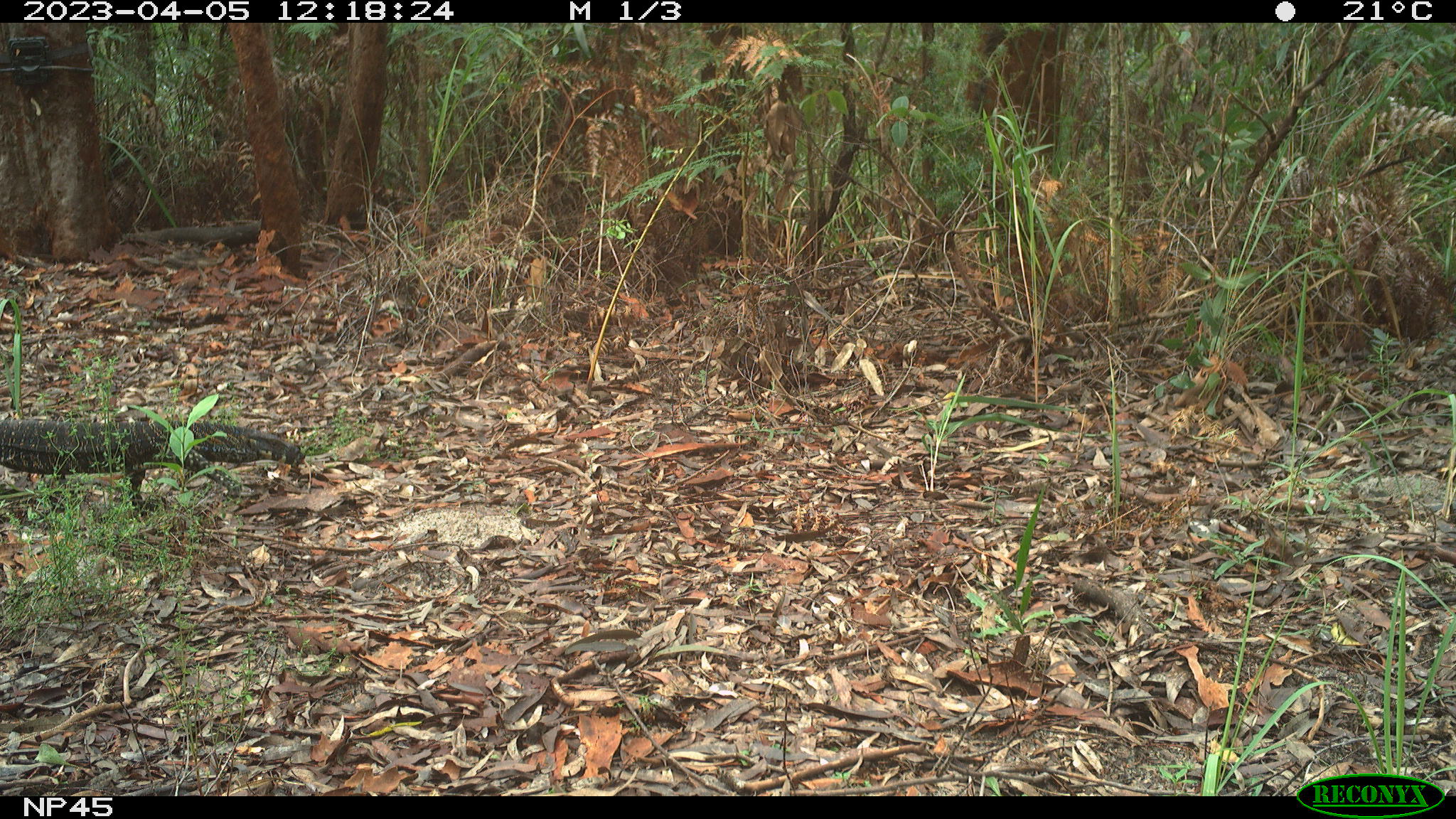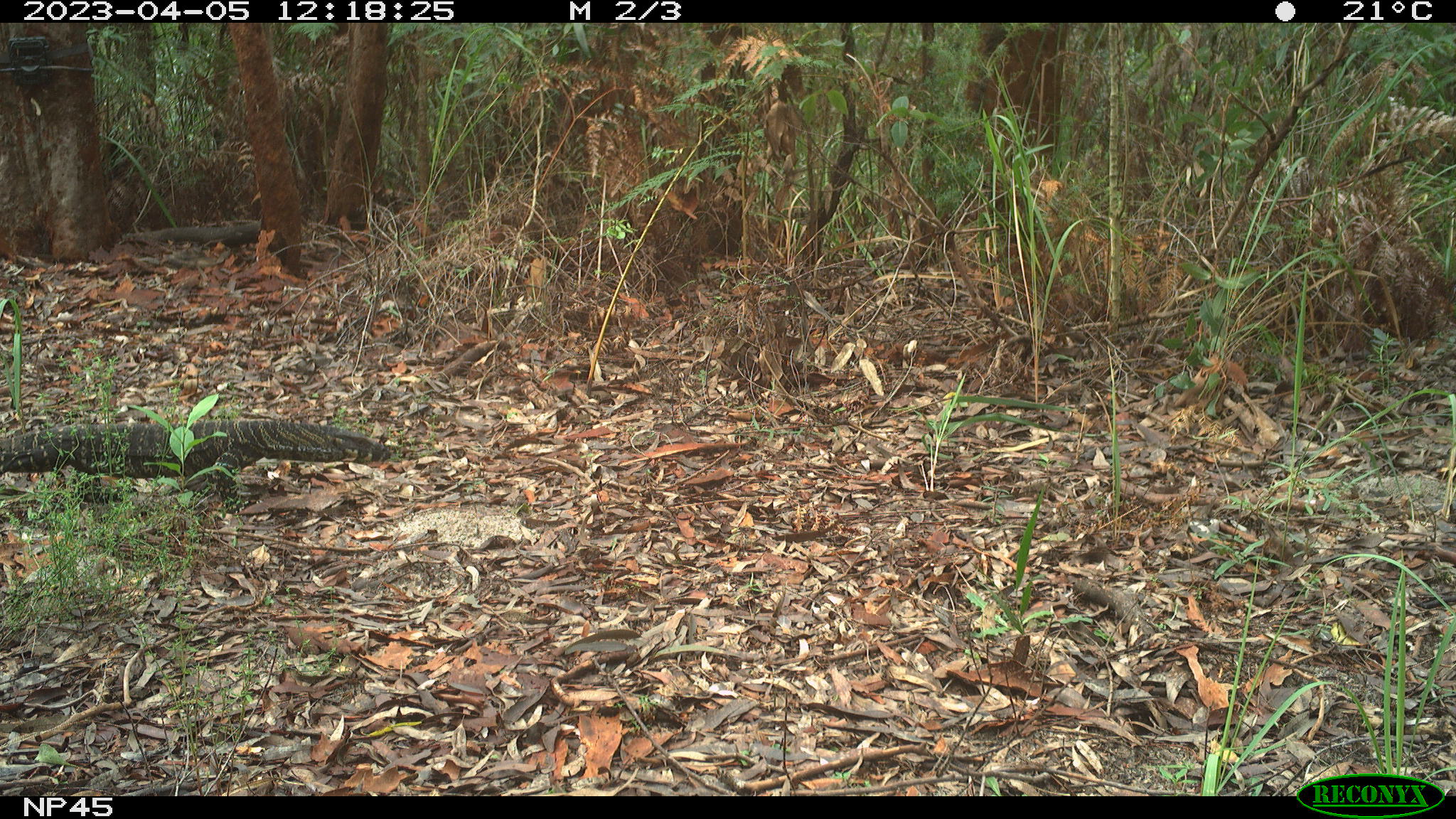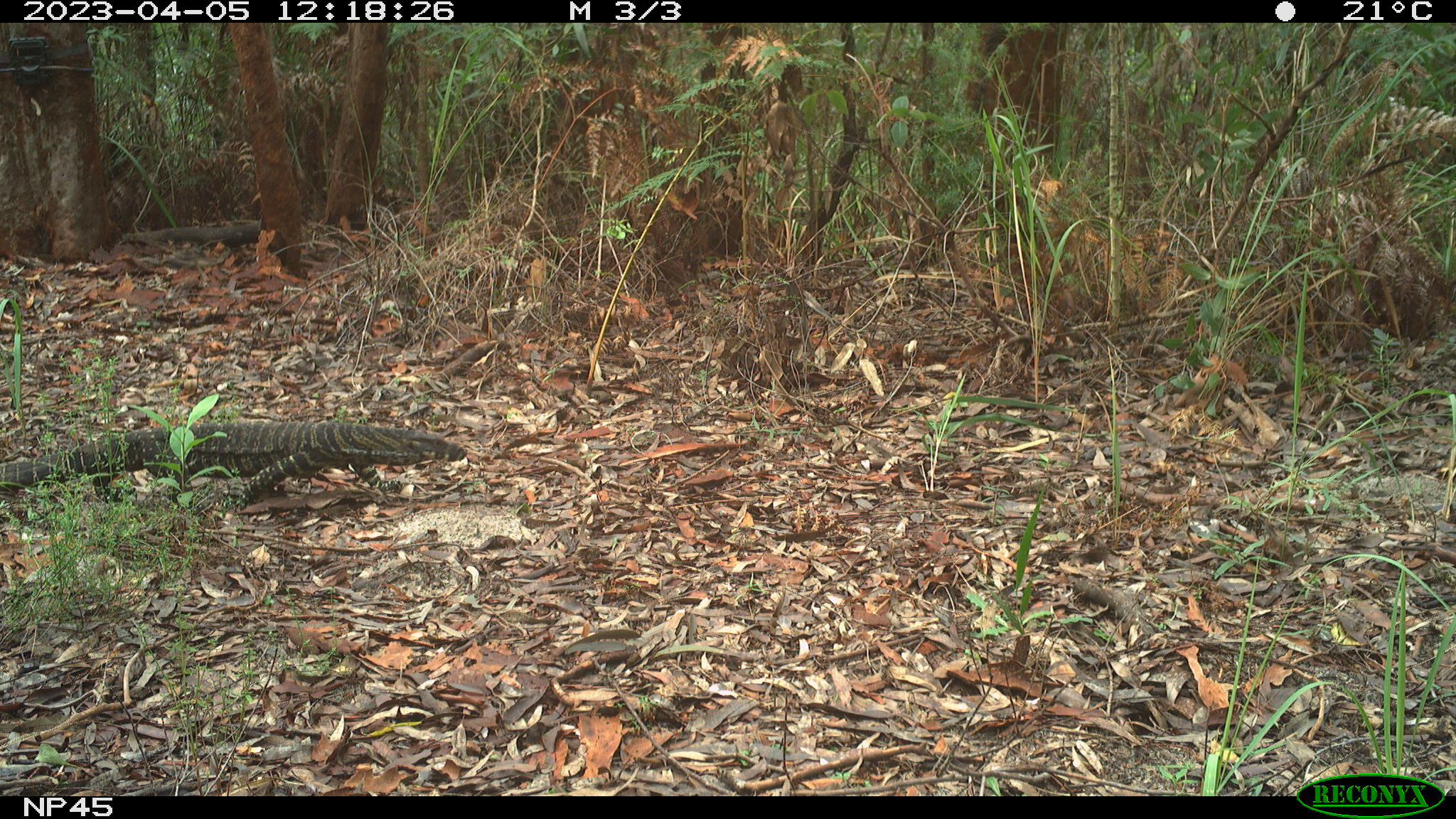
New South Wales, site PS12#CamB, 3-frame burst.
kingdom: Animalia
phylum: Chordata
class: Reptilia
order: Squamata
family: Varanidae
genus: Varanus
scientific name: Varanus varius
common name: lace monitor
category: goanna